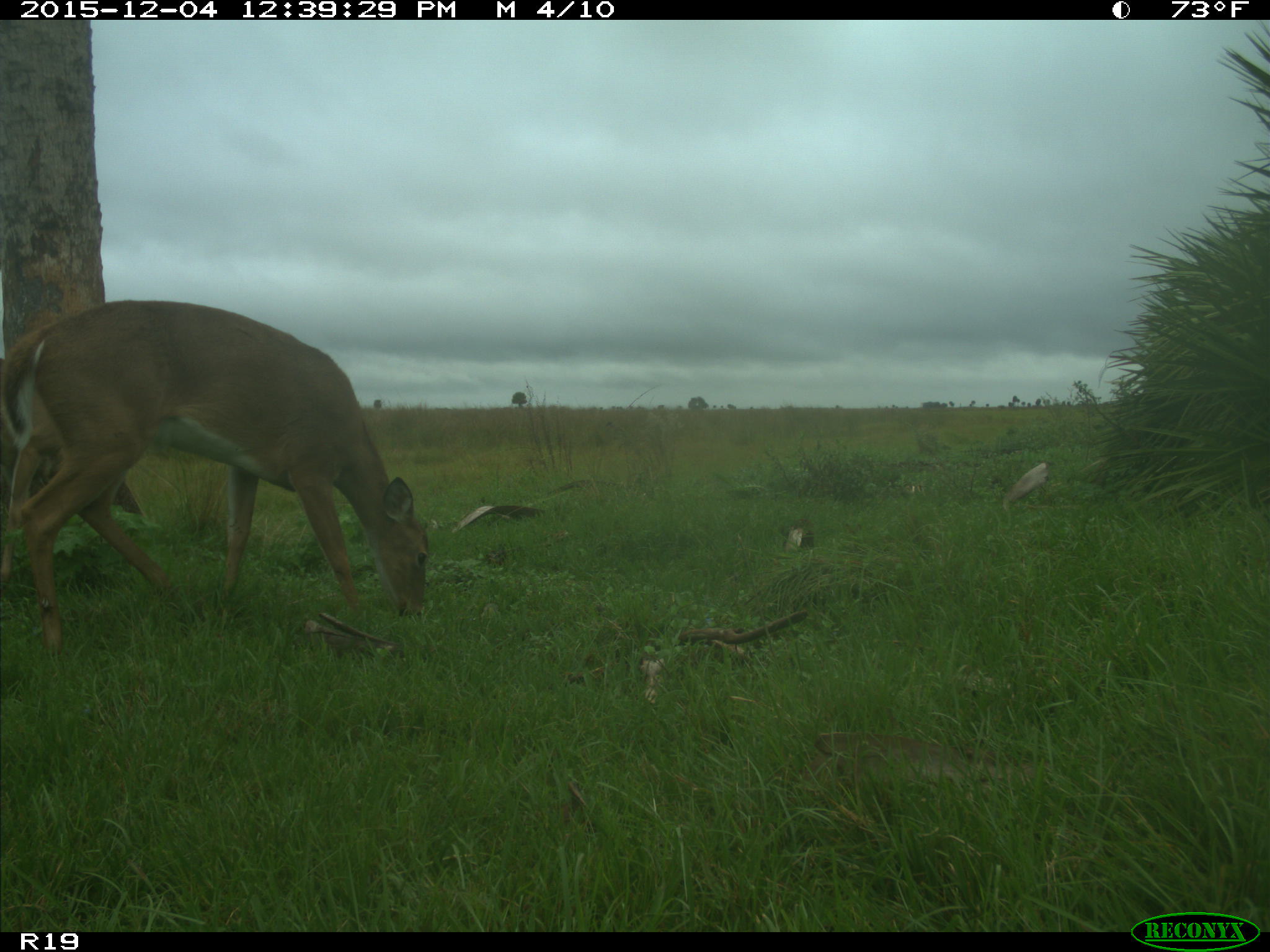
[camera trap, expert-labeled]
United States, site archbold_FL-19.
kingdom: Animalia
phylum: Chordata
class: Mammalia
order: Artiodactyla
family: Cervidae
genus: Odocoileus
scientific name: Odocoileus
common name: deer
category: unidentified deer